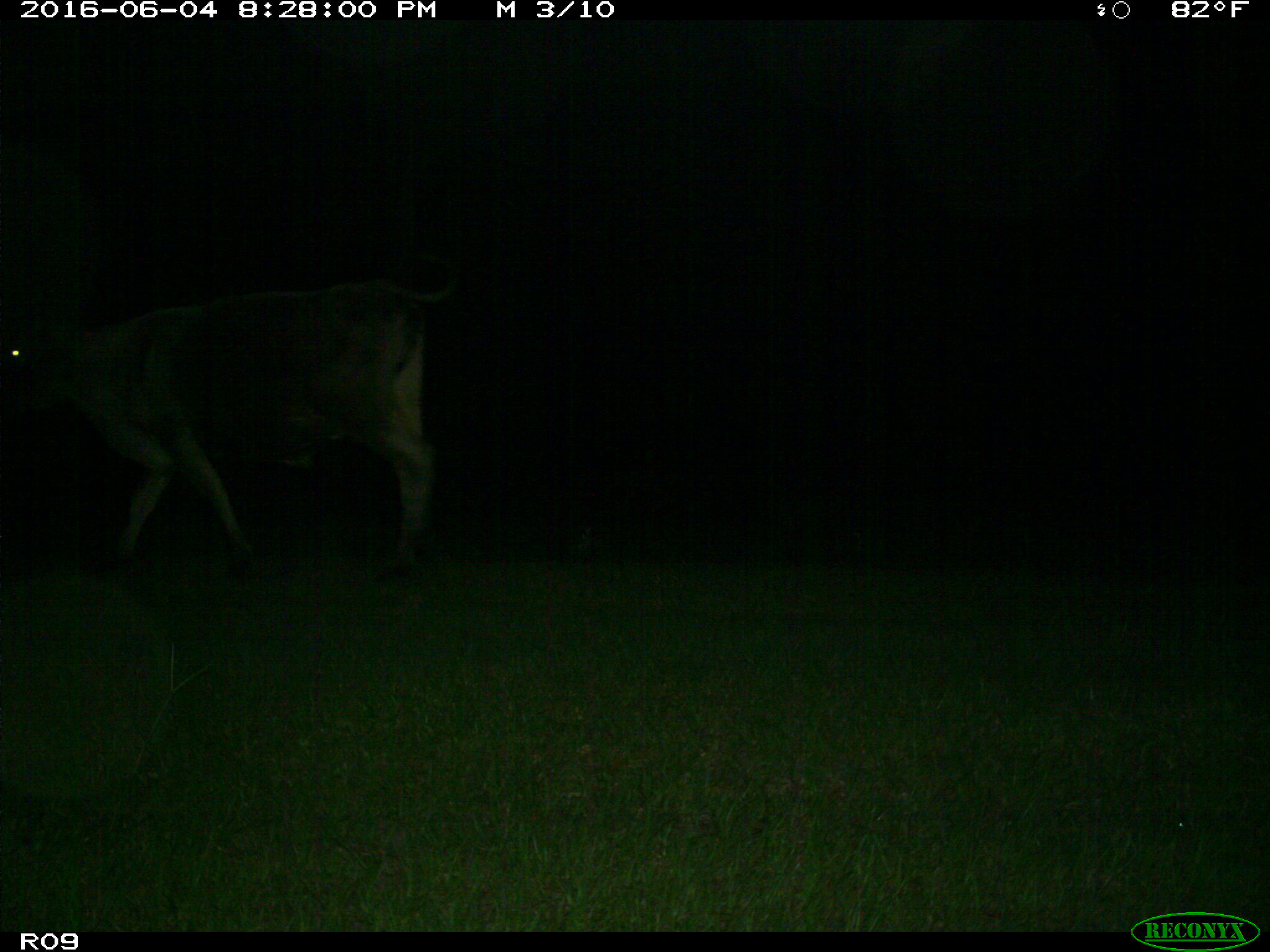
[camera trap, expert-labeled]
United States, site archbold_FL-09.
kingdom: Animalia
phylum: Chordata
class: Mammalia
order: Artiodactyla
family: Bovidae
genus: Bos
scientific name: Bos taurus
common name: domestic cow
Bos taurus (domestic cow).